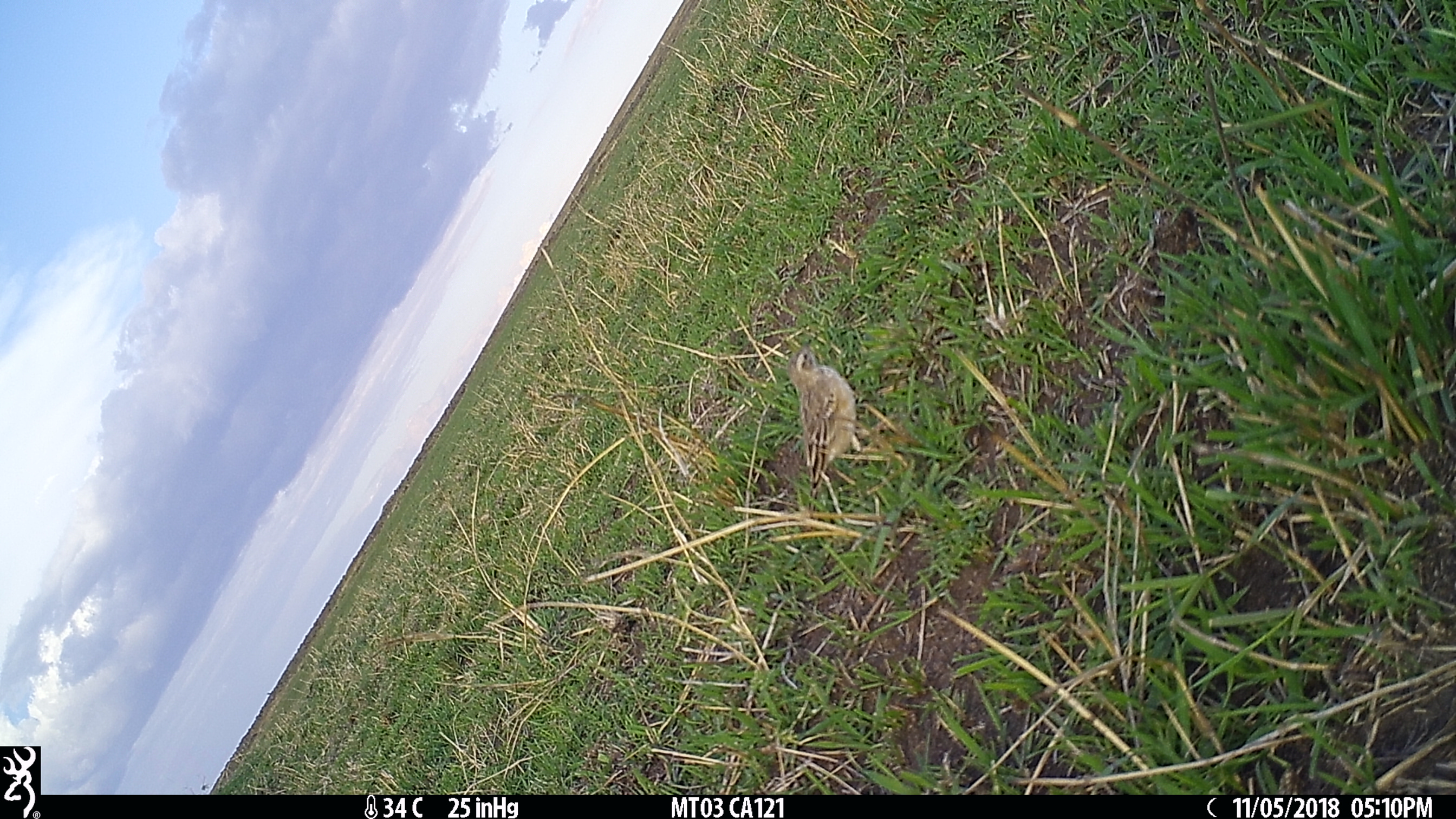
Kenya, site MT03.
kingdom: Animalia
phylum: Chordata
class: Aves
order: Passeriformes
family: Motacillidae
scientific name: Motacillidae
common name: pipit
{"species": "pipit (Motacillidae)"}